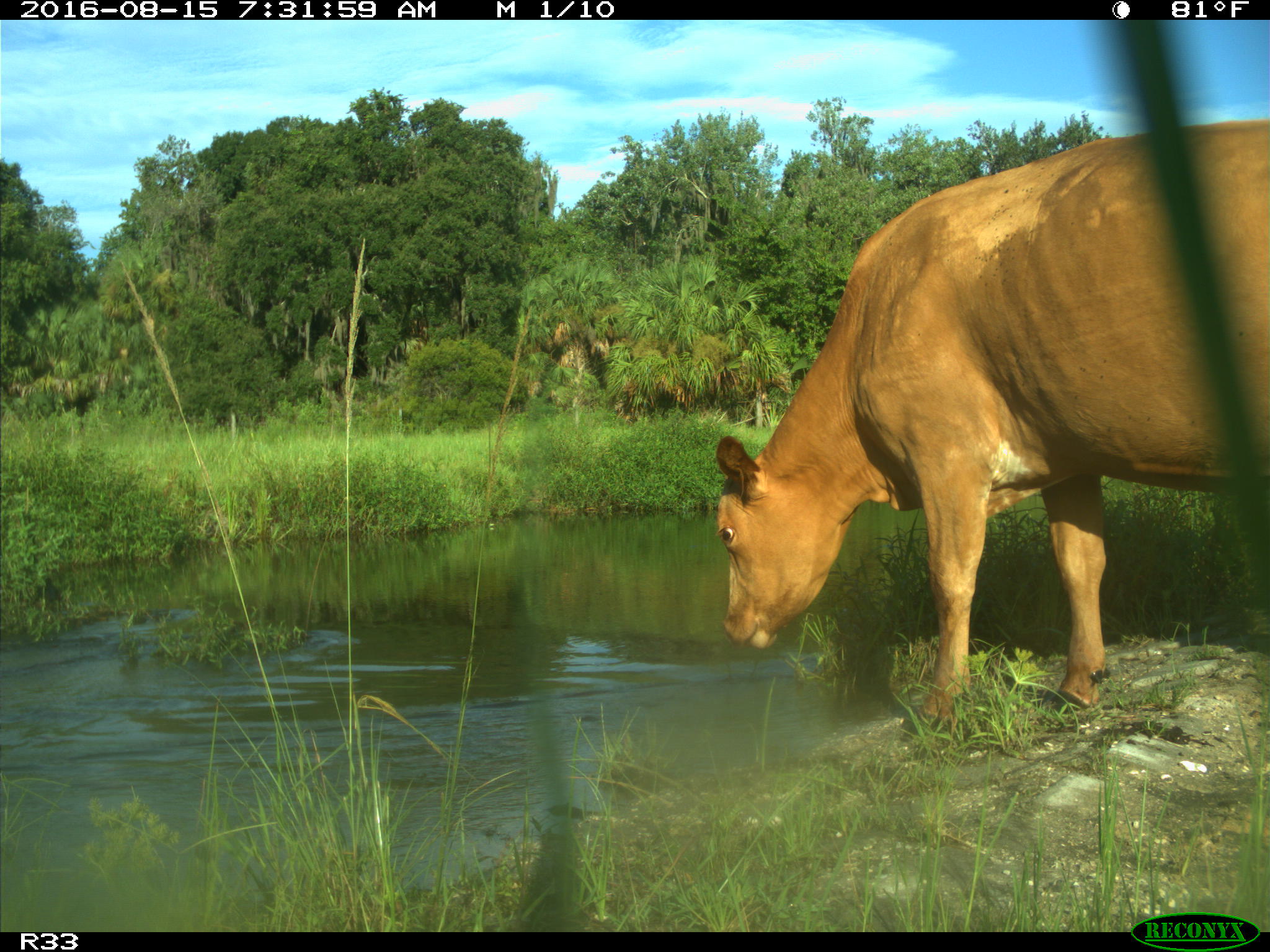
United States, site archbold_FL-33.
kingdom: Animalia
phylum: Chordata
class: Mammalia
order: Artiodactyla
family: Bovidae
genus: Bos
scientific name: Bos taurus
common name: domestic cow